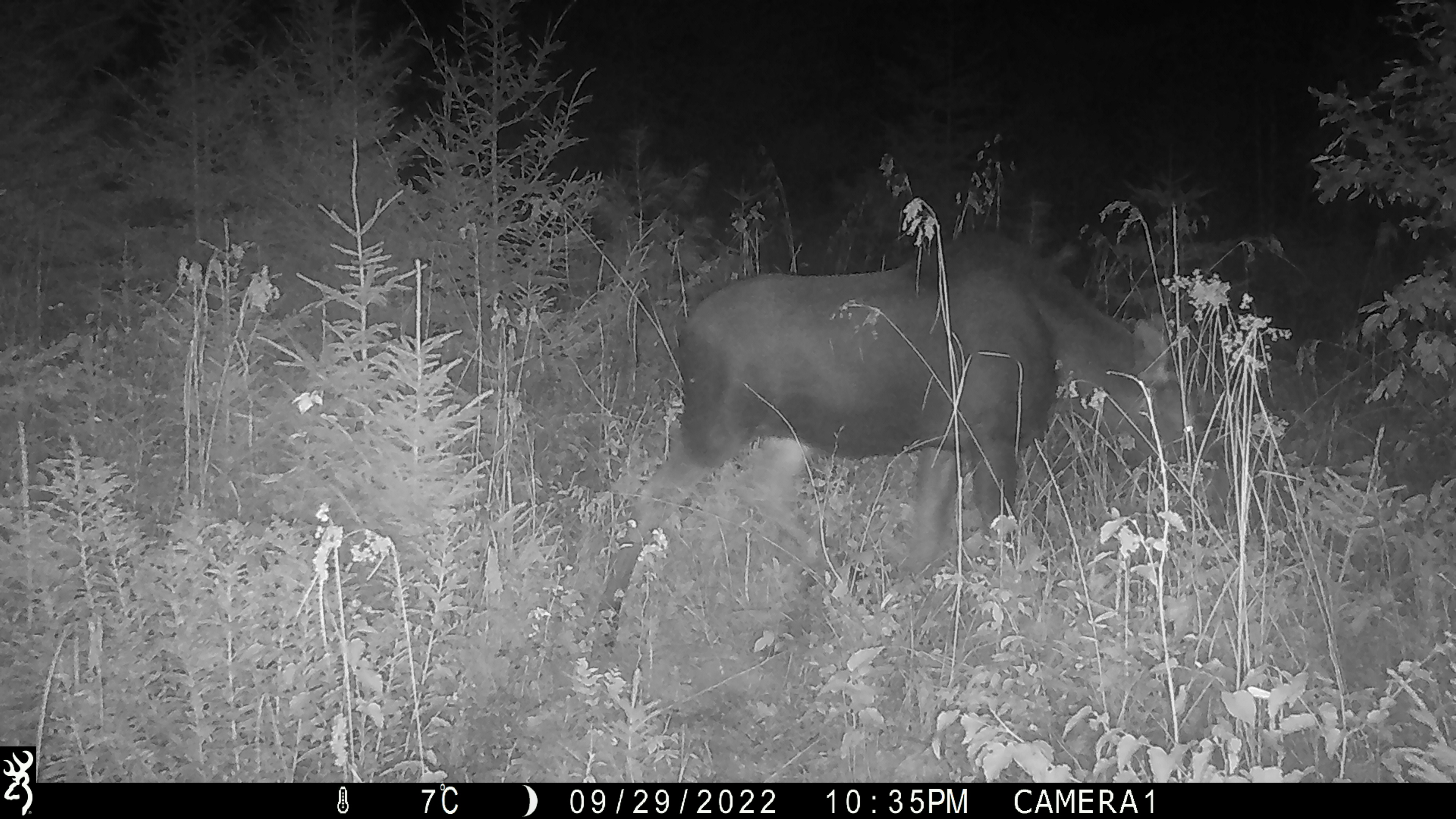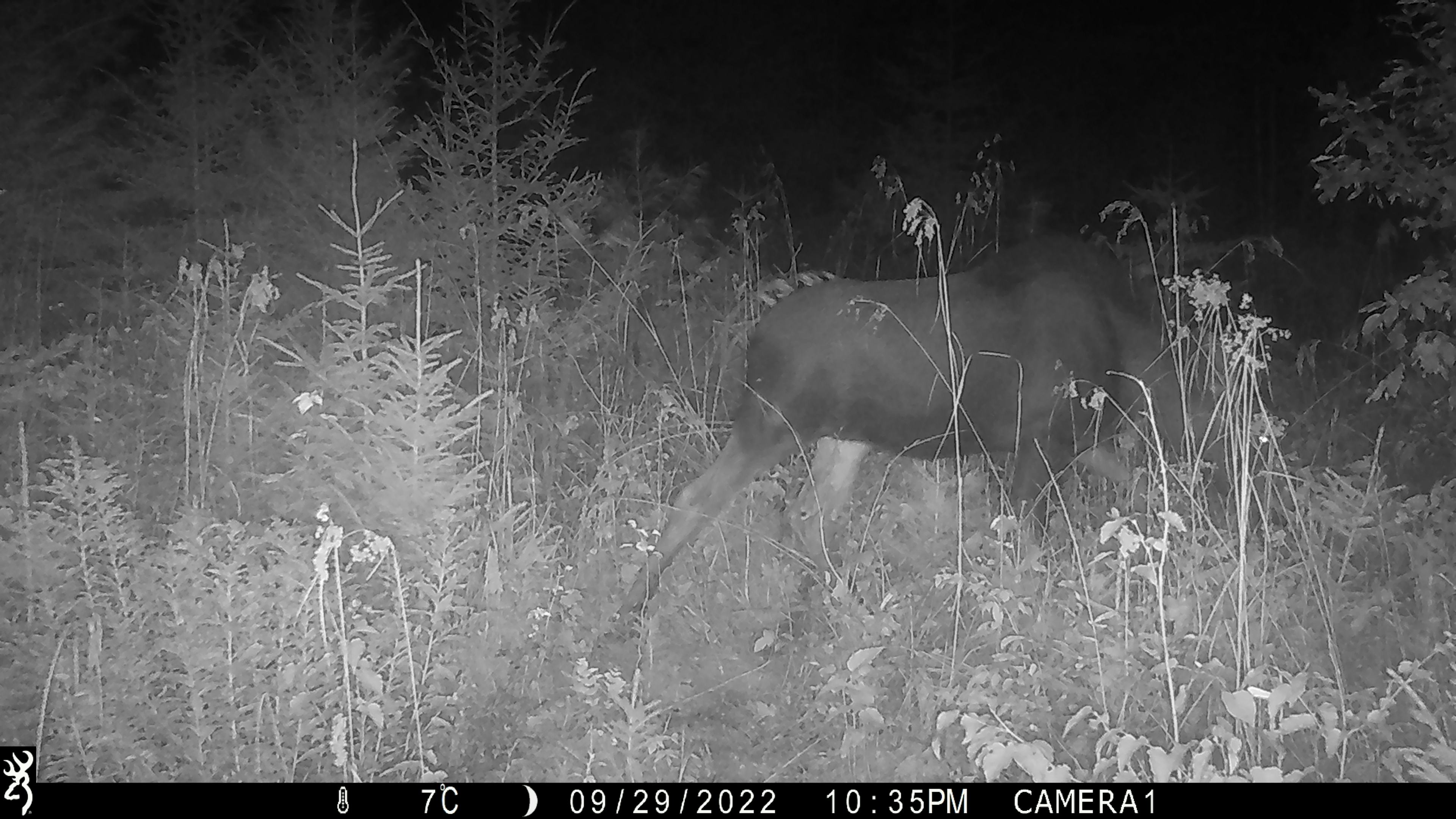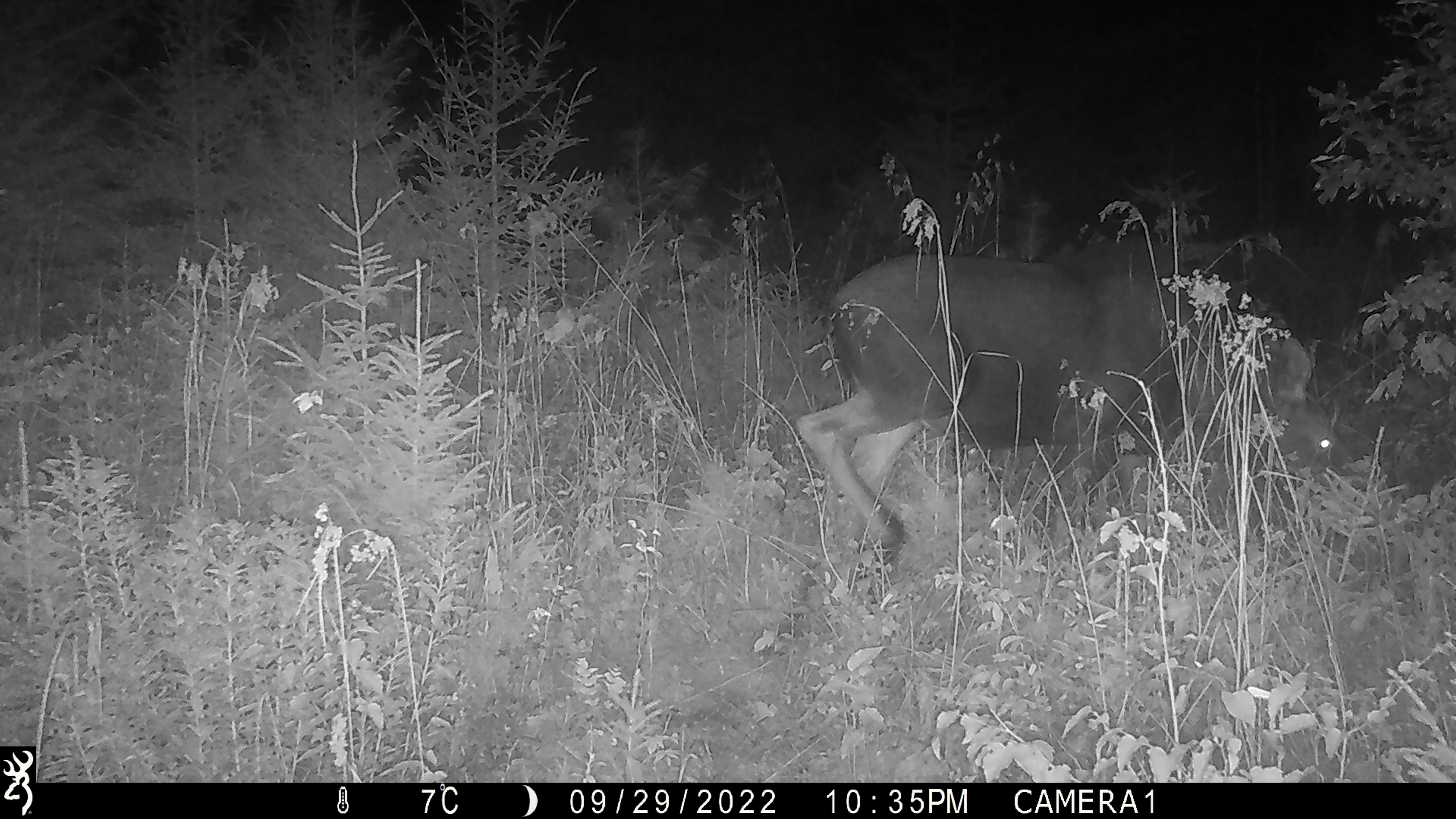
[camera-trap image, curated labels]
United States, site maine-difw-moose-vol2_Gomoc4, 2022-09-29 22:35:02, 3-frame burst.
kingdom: Animalia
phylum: Chordata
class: Mammalia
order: Artiodactyla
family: Cervidae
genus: Alces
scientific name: Alces alces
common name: moose